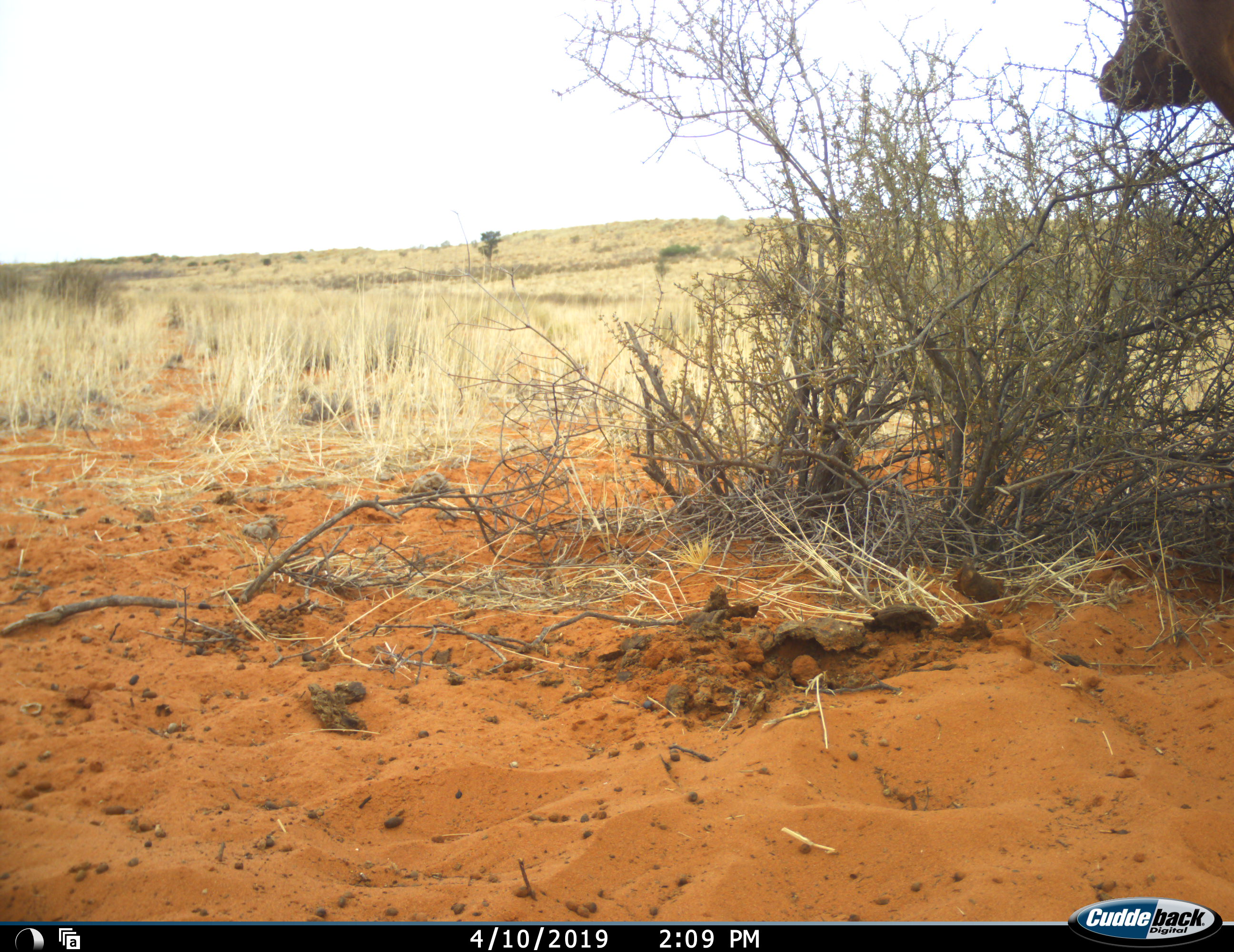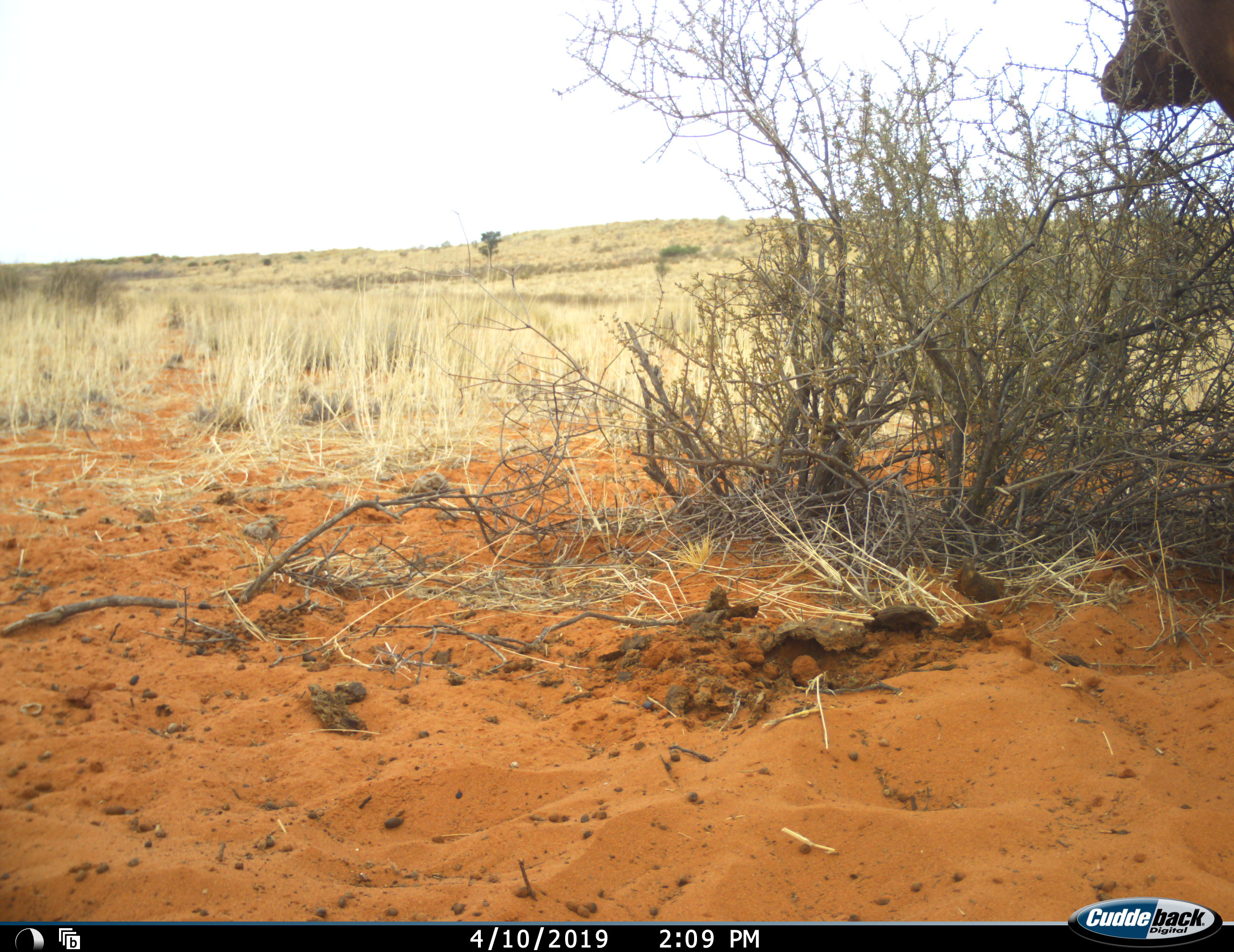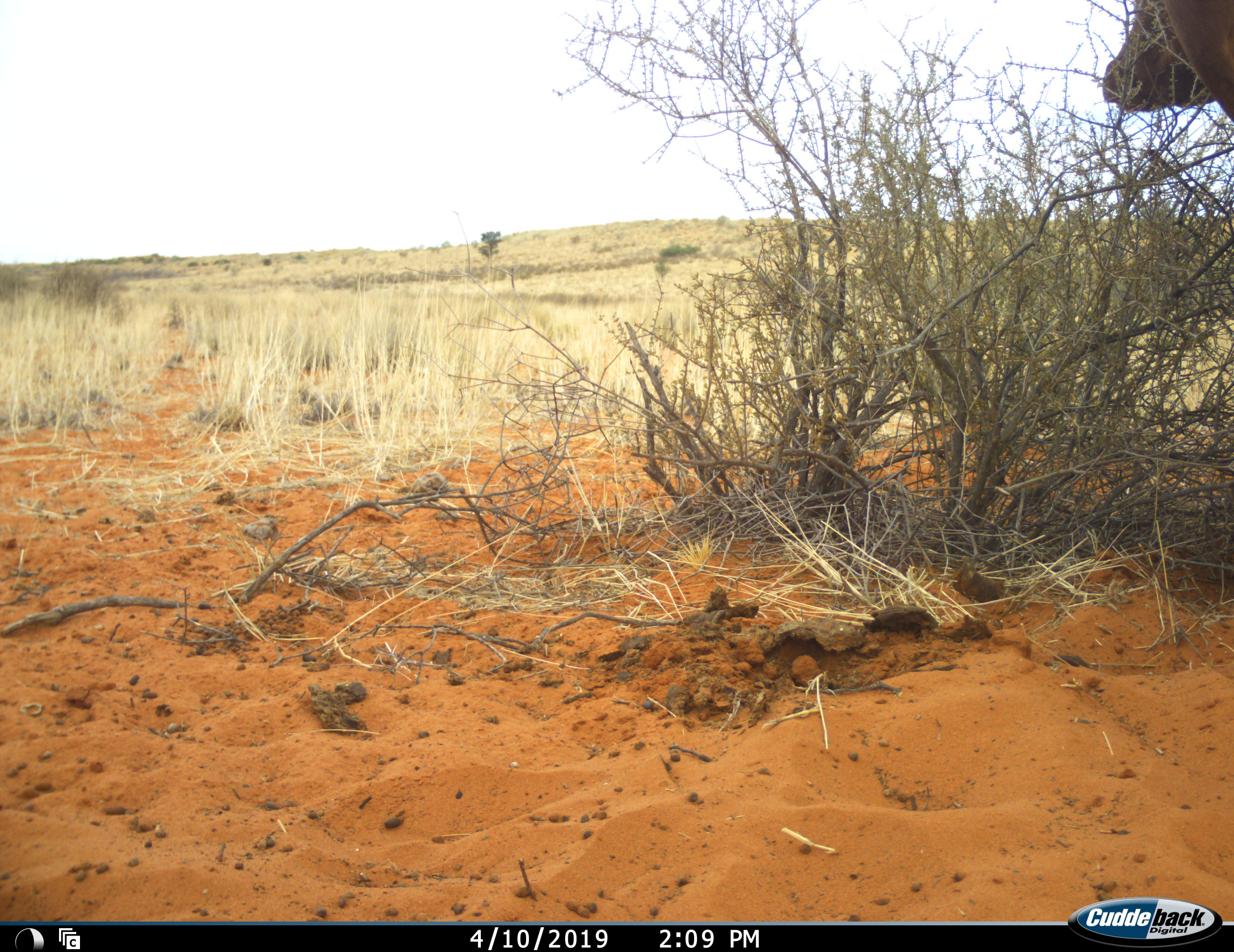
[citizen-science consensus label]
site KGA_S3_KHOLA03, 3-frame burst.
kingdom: Animalia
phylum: Chordata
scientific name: Vertebrata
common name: domestic animal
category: domesticanimal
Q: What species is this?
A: Domesticanimal (domestic animal) (Vertebrata).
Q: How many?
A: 1.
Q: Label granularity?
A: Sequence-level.